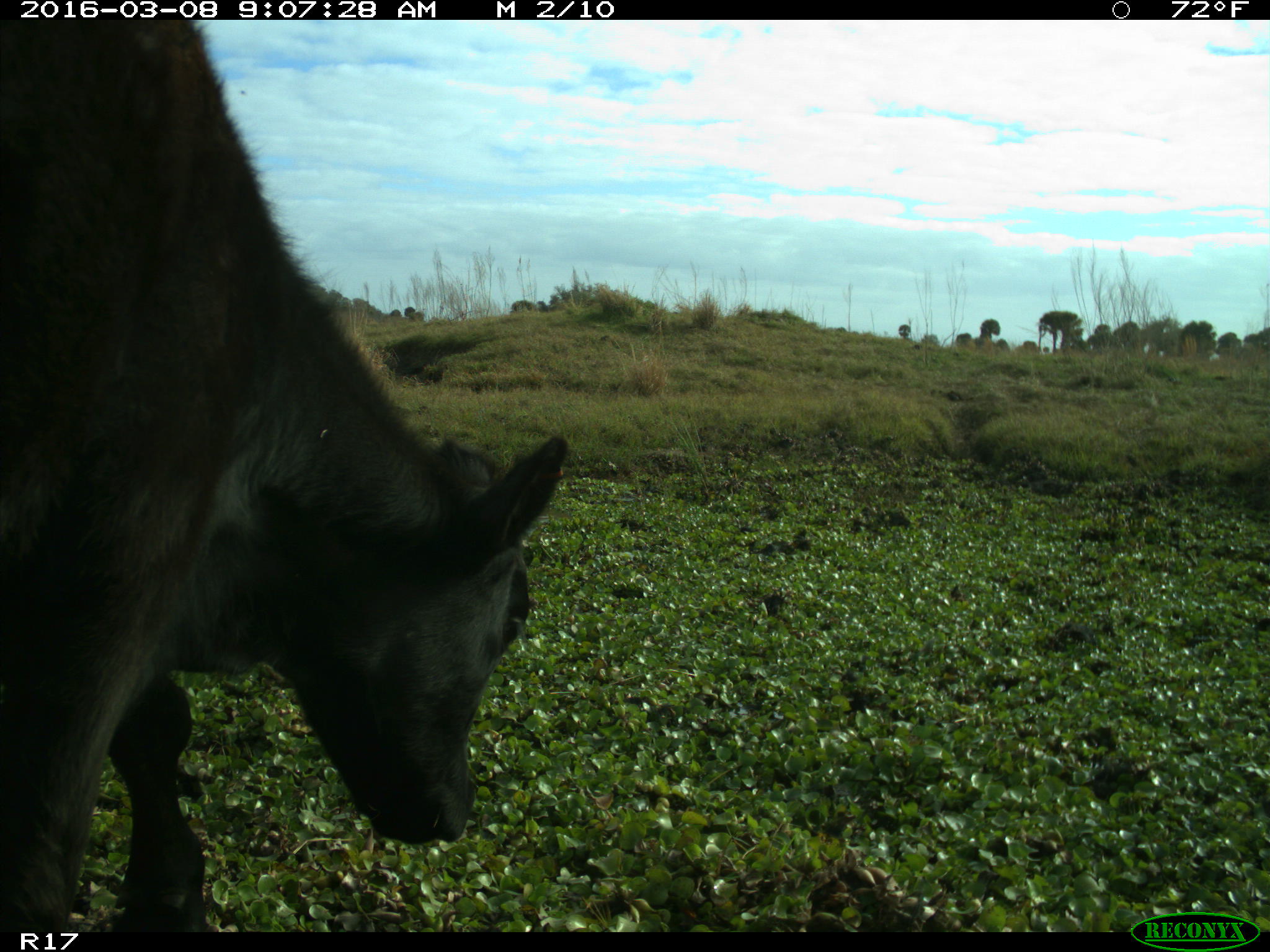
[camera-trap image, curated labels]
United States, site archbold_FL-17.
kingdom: Animalia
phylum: Chordata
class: Mammalia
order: Artiodactyla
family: Bovidae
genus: Bos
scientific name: Bos taurus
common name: domestic cow